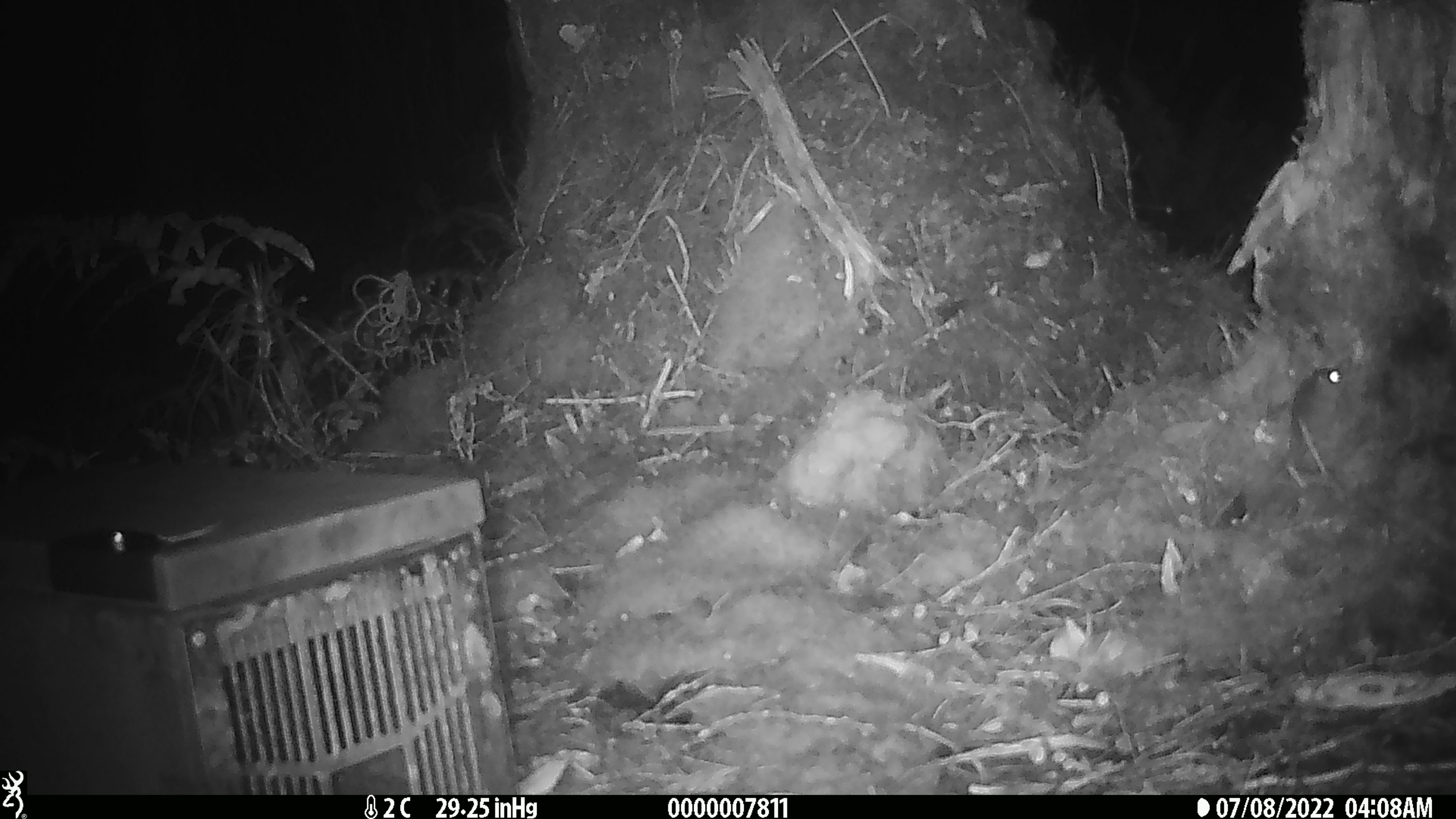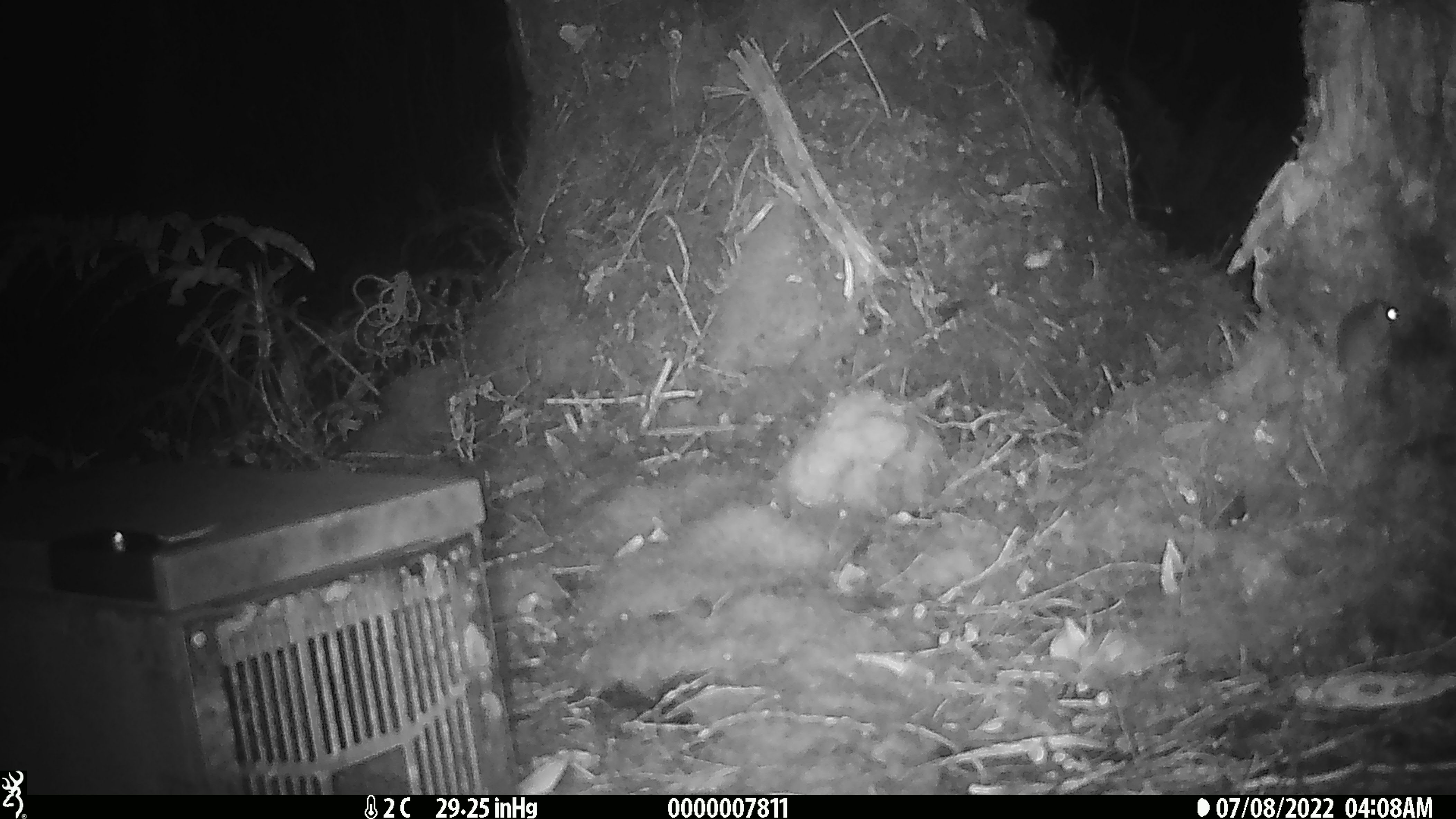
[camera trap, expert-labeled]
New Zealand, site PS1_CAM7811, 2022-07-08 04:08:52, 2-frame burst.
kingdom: Animalia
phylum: Chordata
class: Mammalia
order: Rodentia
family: Muridae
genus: Mus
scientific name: Mus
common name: mouse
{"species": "mouse (Mus)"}